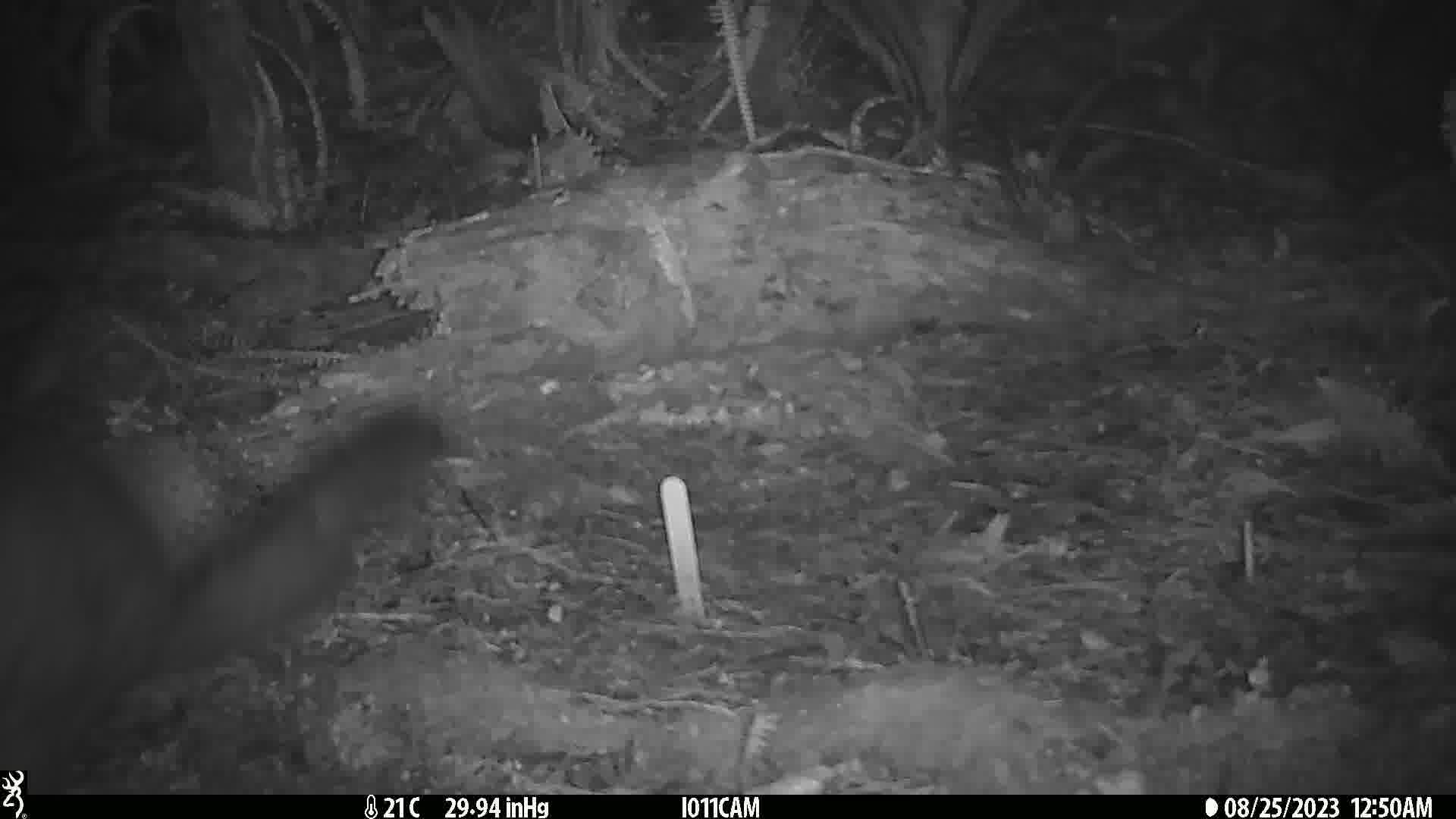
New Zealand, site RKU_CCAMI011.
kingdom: Animalia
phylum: Chordata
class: Mammalia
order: Diprotodontia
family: Phalangeridae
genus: Trichosurus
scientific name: Trichosurus vulpecula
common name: common brushtail possum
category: possum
Possum (common brushtail possum) (Trichosurus vulpecula).